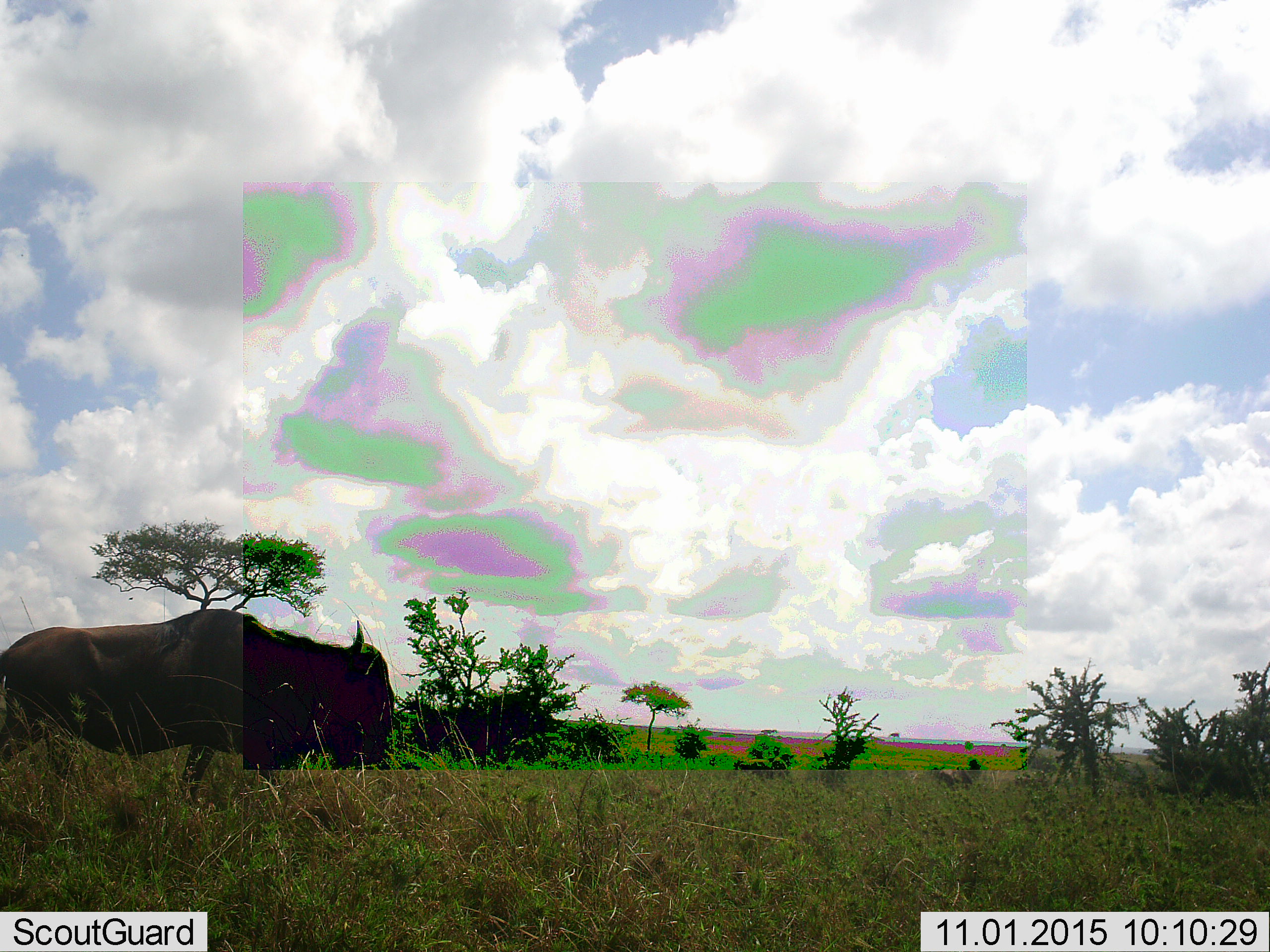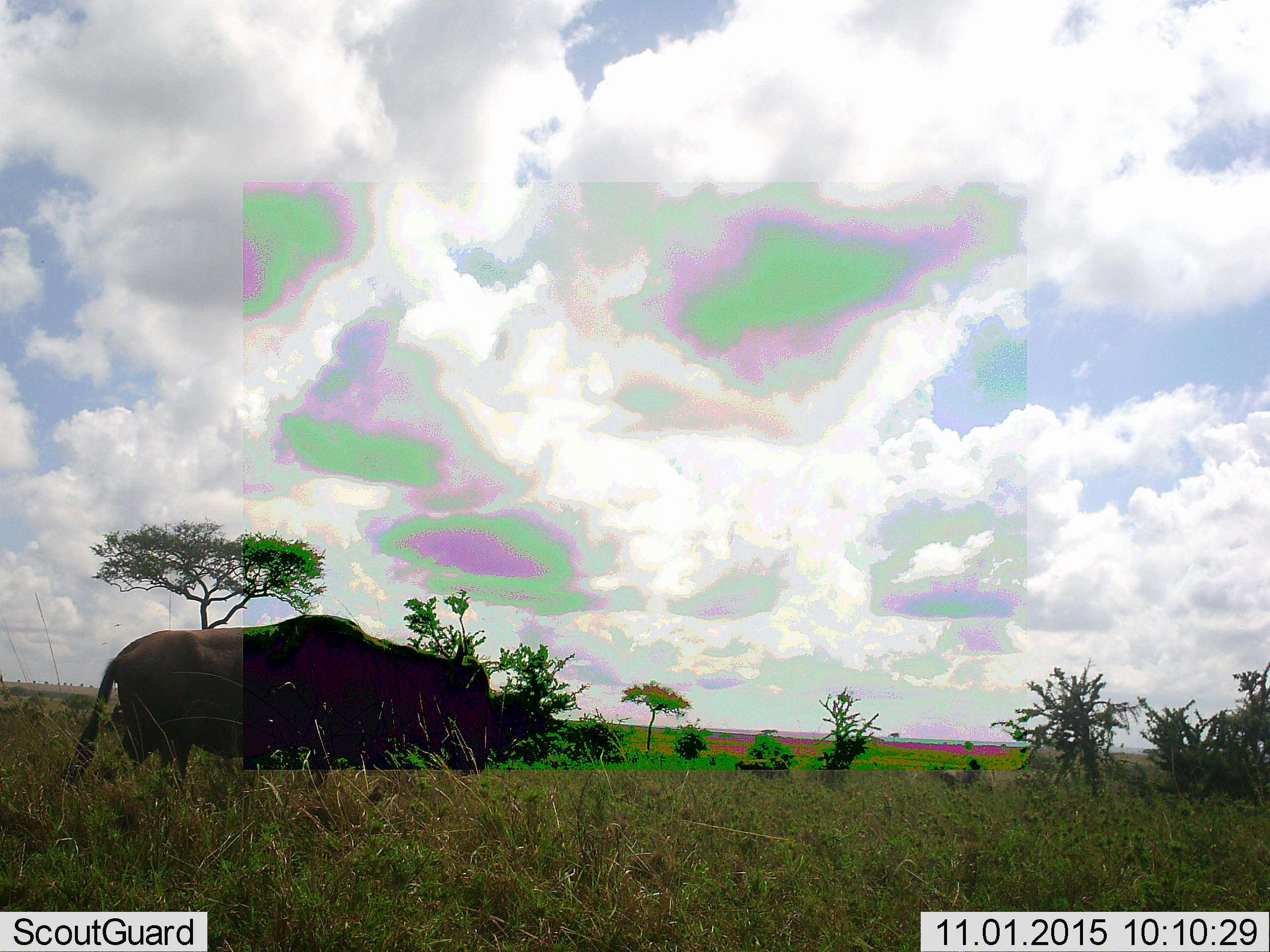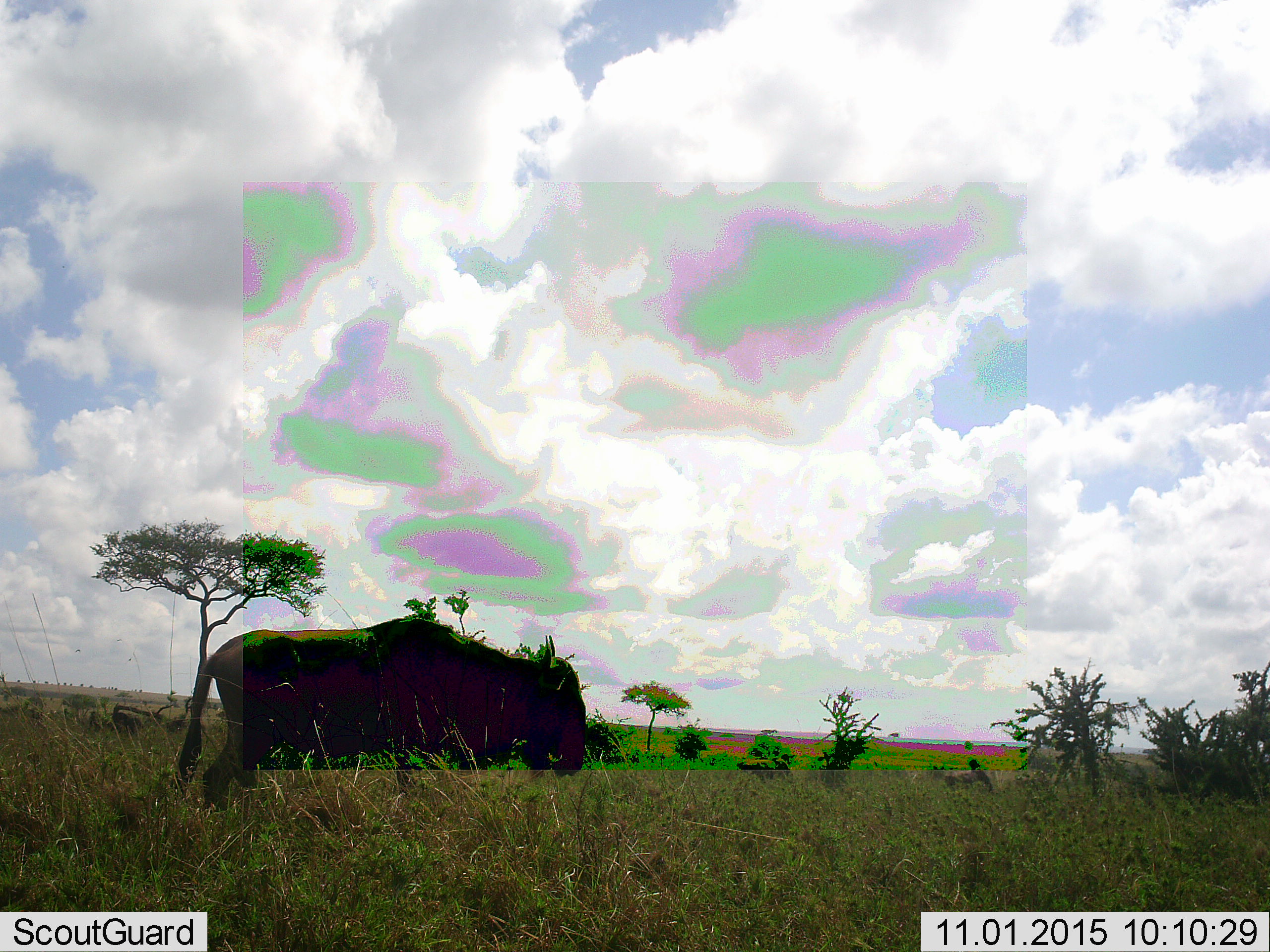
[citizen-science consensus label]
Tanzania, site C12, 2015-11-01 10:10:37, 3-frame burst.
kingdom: Animalia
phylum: Chordata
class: Mammalia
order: Artiodactyla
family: Bovidae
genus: Connochaetes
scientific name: Connochaetes taurinus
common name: blue wildebeest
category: wildebeest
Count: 1.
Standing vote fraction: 40%.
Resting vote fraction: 10%.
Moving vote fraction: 60%.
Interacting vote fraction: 0%.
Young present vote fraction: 10%.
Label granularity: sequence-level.